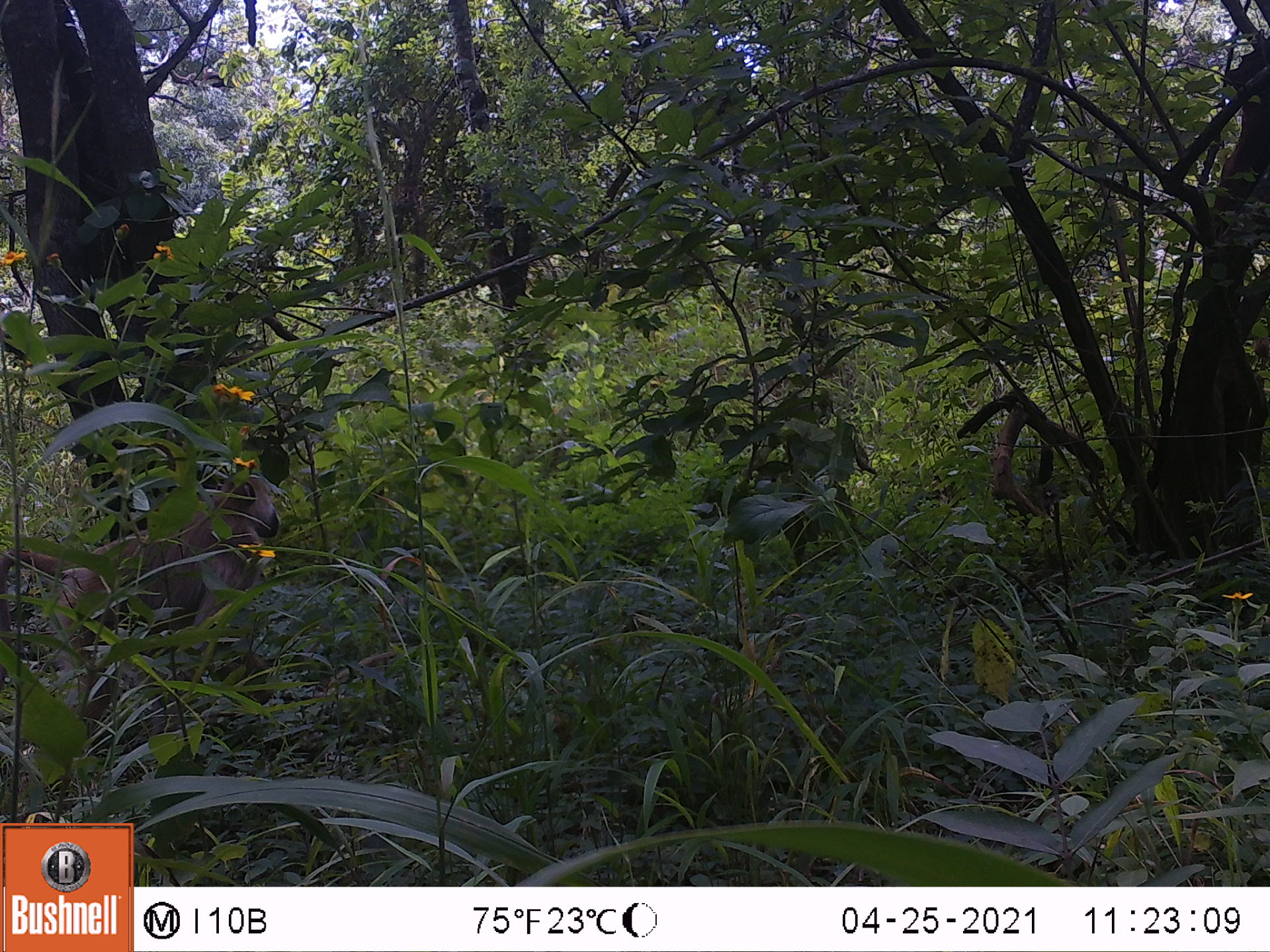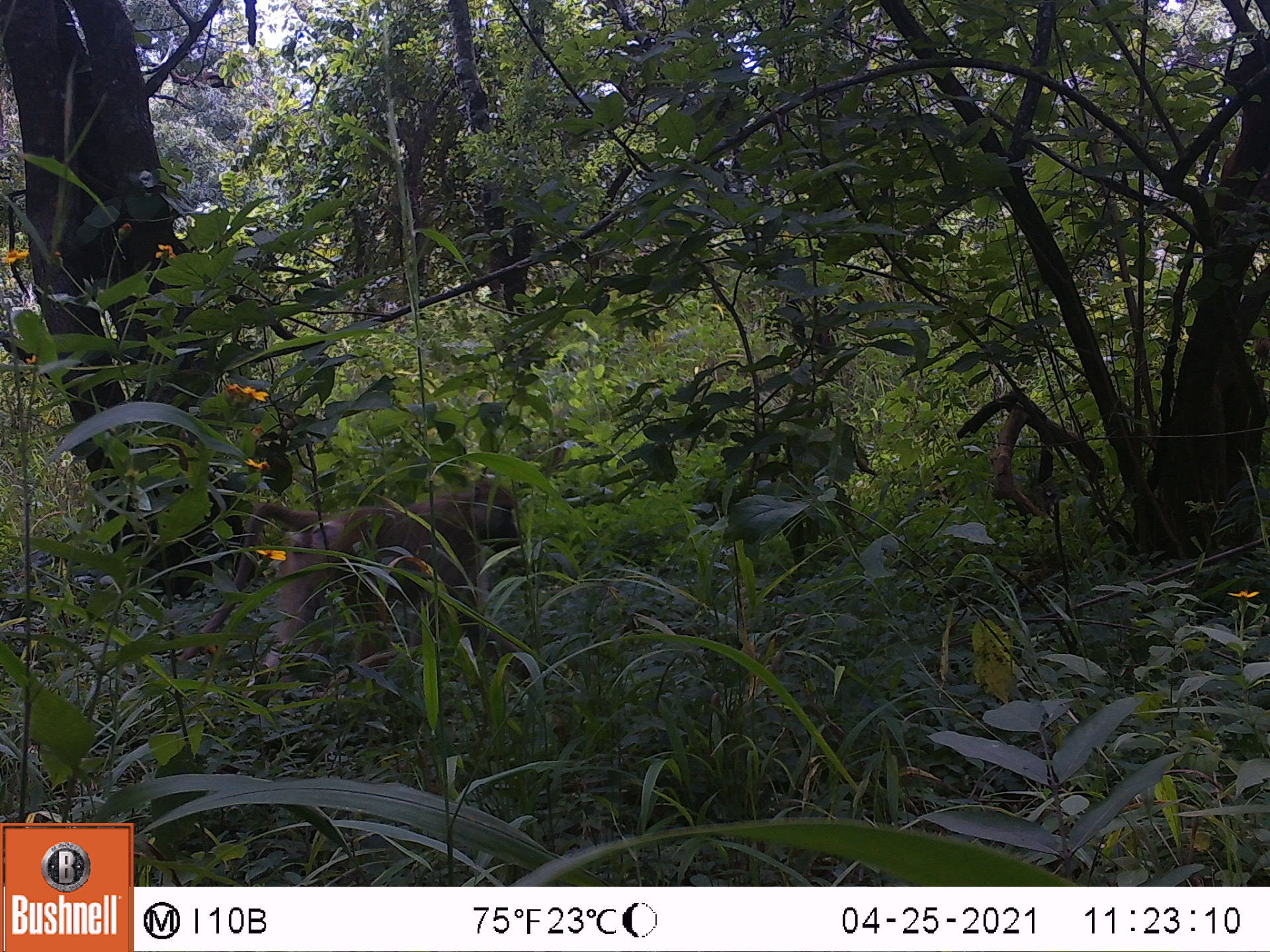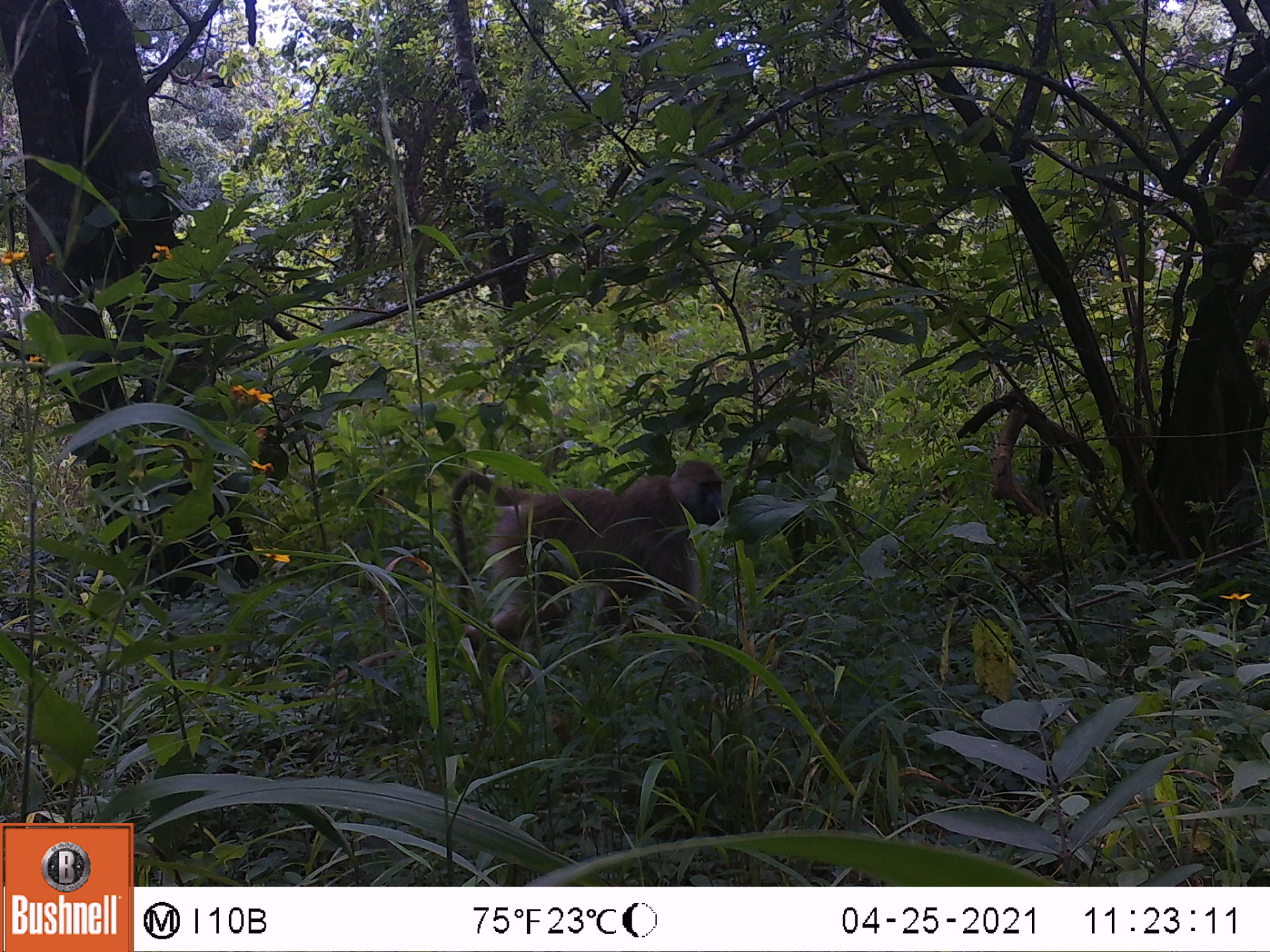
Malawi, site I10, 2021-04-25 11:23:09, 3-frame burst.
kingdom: Animalia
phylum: Chordata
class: Mammalia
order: Primates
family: Cercopithecidae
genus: Papio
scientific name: Papio cynocephalus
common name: yellow baboon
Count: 1.